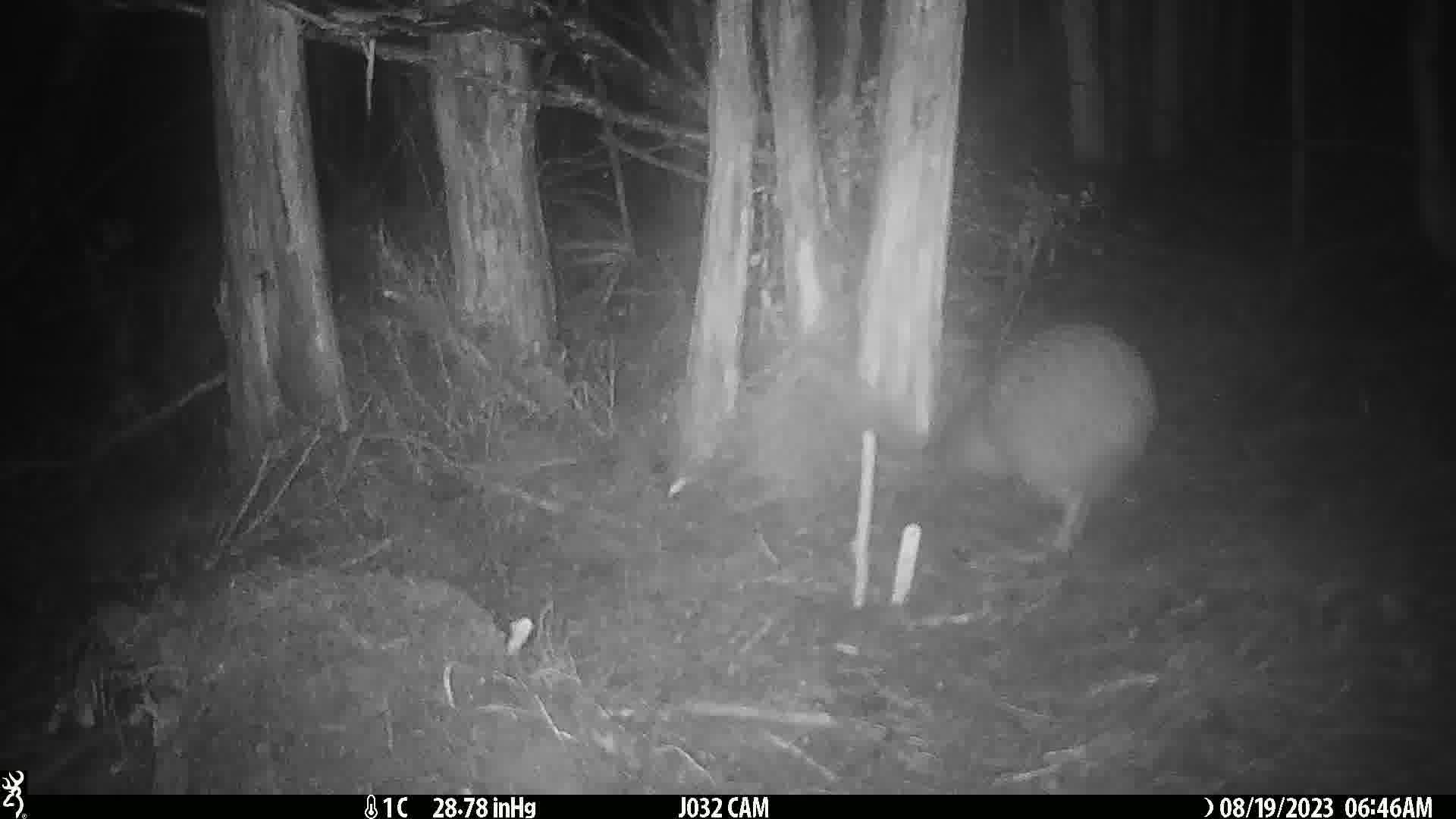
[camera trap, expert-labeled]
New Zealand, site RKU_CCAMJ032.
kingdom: Animalia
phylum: Chordata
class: Aves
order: Apterygiformes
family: Apterygidae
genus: Apteryx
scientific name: Apteryx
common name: kiwi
Kiwi (Apteryx).